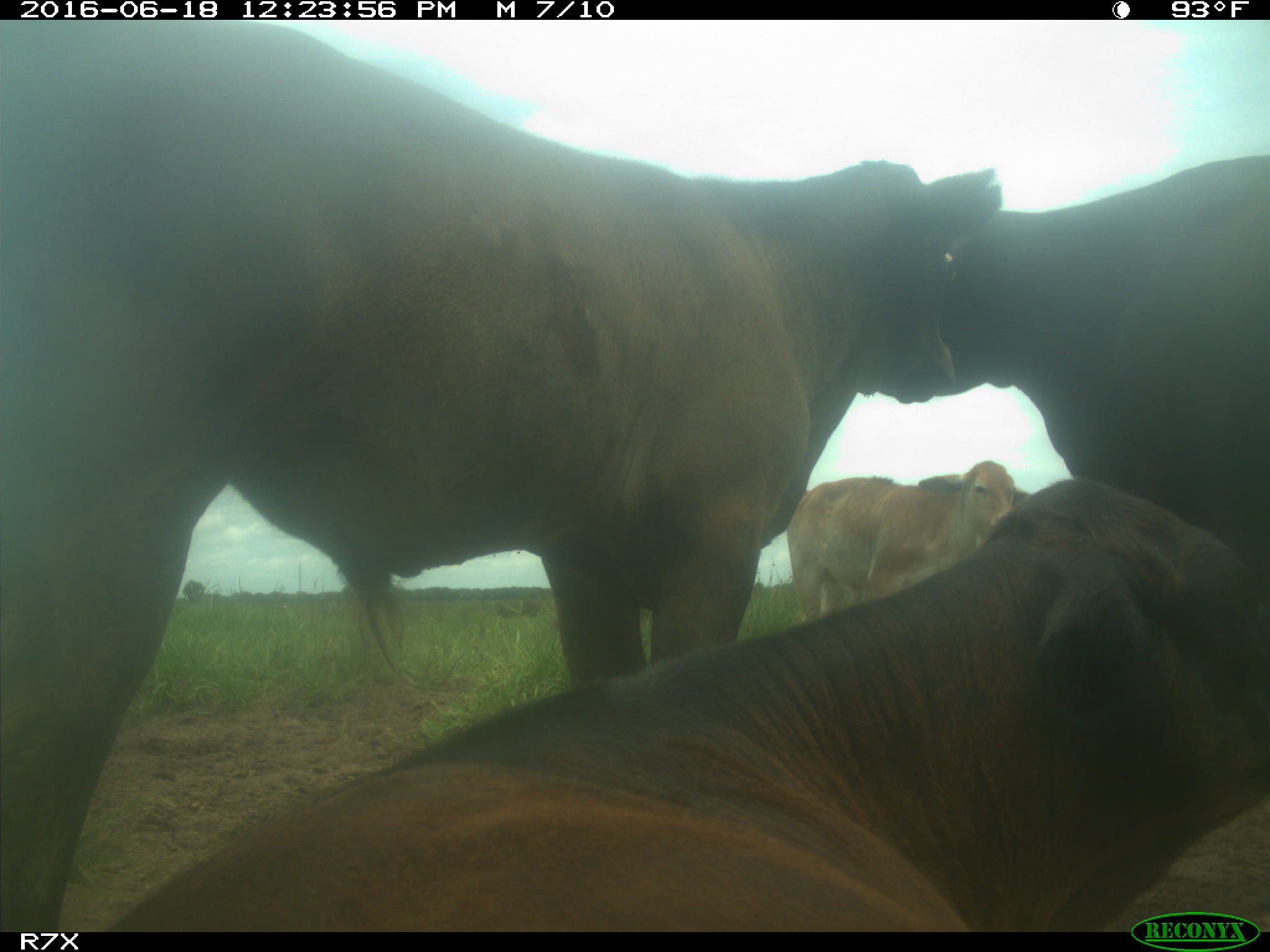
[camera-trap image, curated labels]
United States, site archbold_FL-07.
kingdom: Animalia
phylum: Chordata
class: Mammalia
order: Artiodactyla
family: Bovidae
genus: Bos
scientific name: Bos taurus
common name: domestic cow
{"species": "Bos taurus (domestic cow)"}